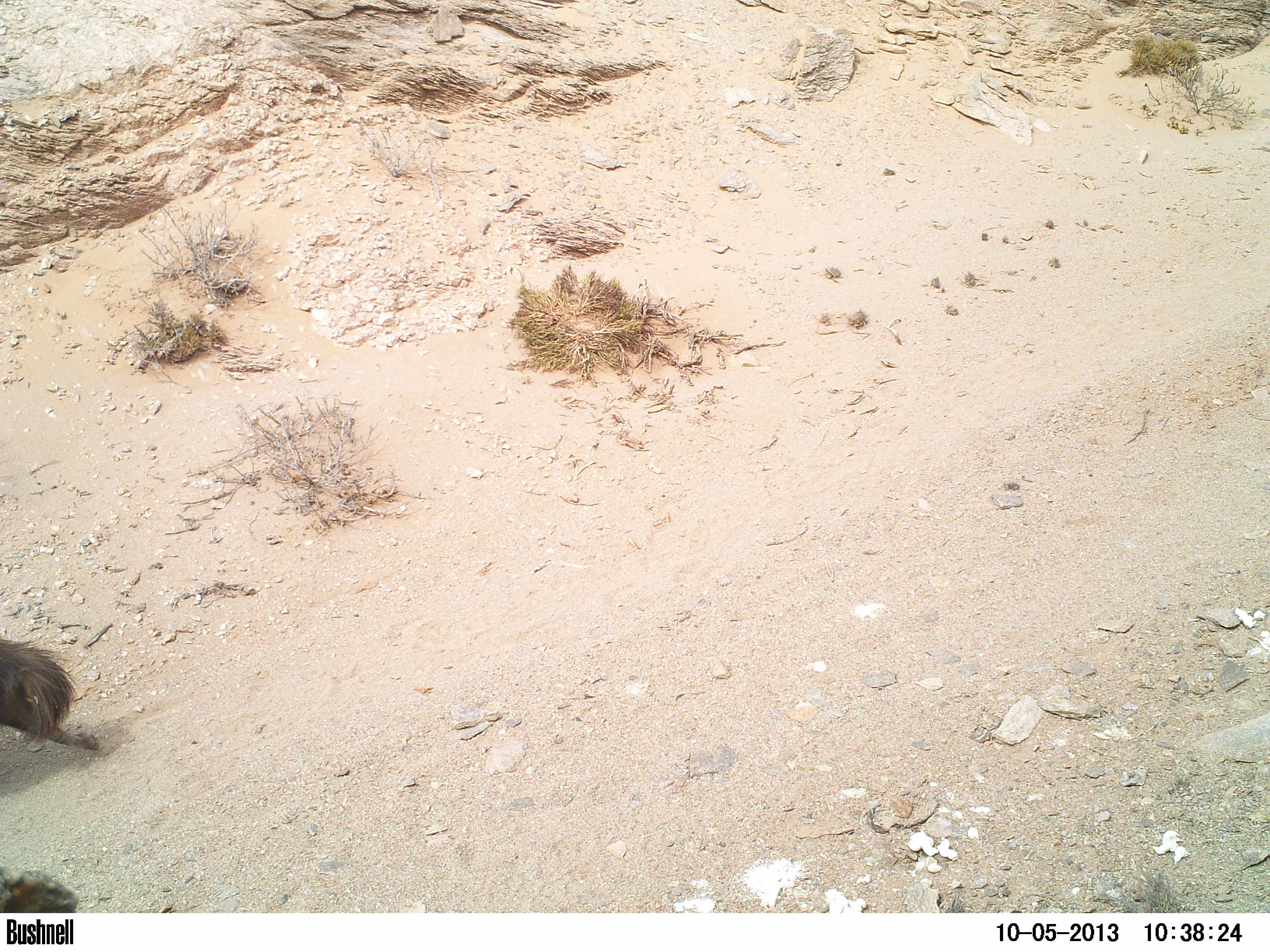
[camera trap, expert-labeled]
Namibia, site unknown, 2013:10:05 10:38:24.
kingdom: Animalia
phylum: Chordata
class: Mammalia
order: Carnivora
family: Hyaenidae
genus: Parahyaena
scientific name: Parahyaena brunnea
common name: brown hyena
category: hyaena brunnea